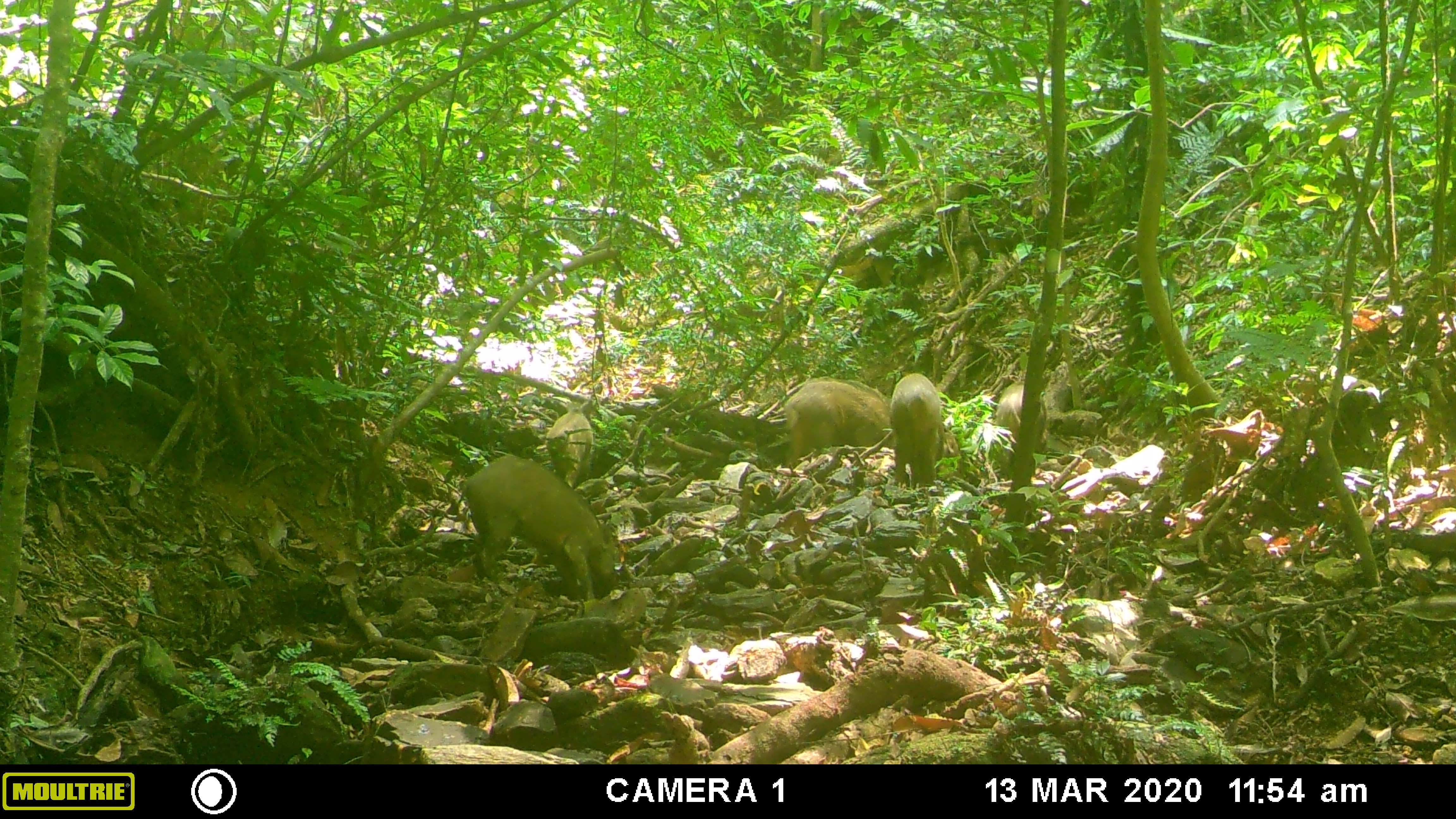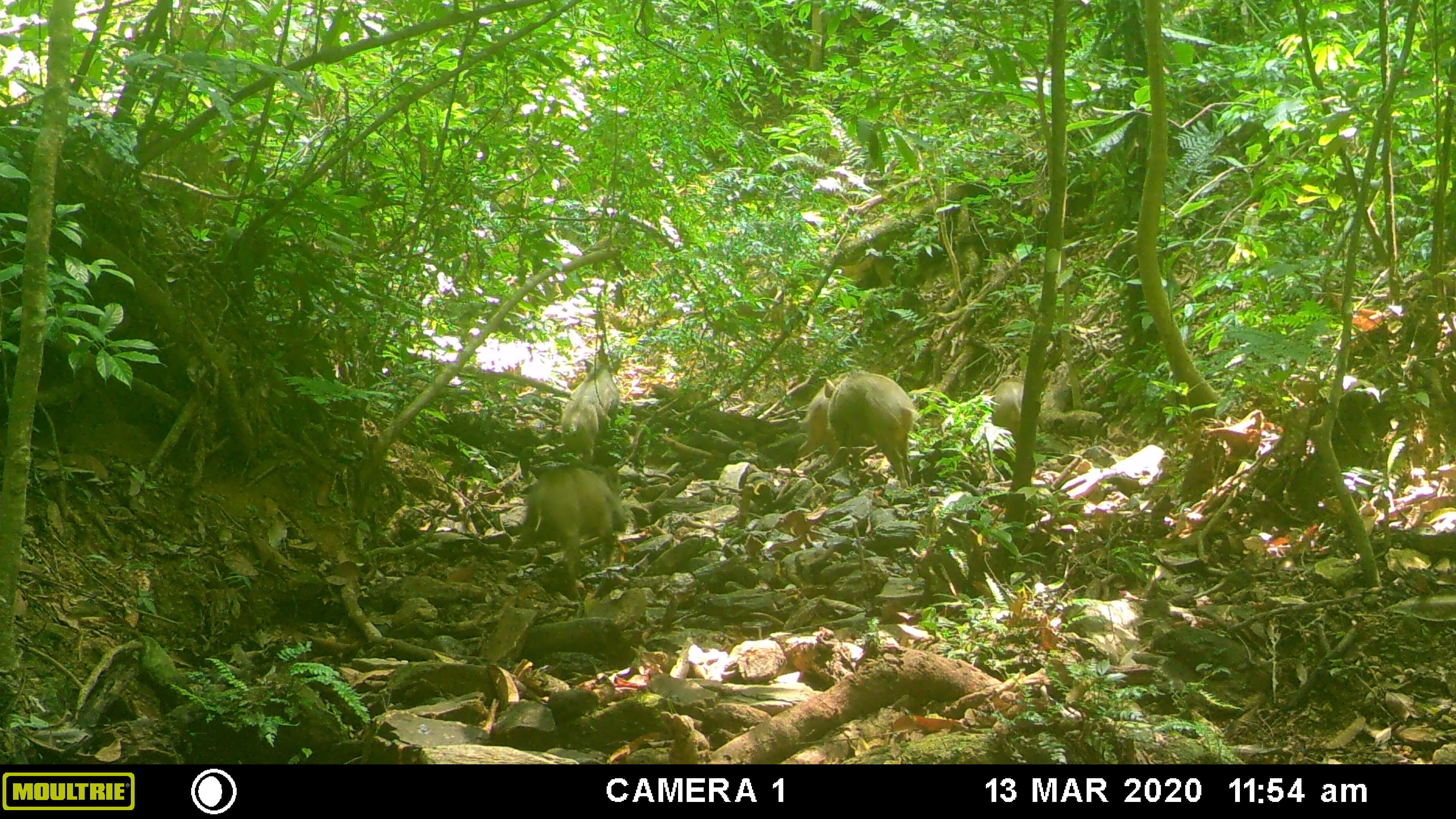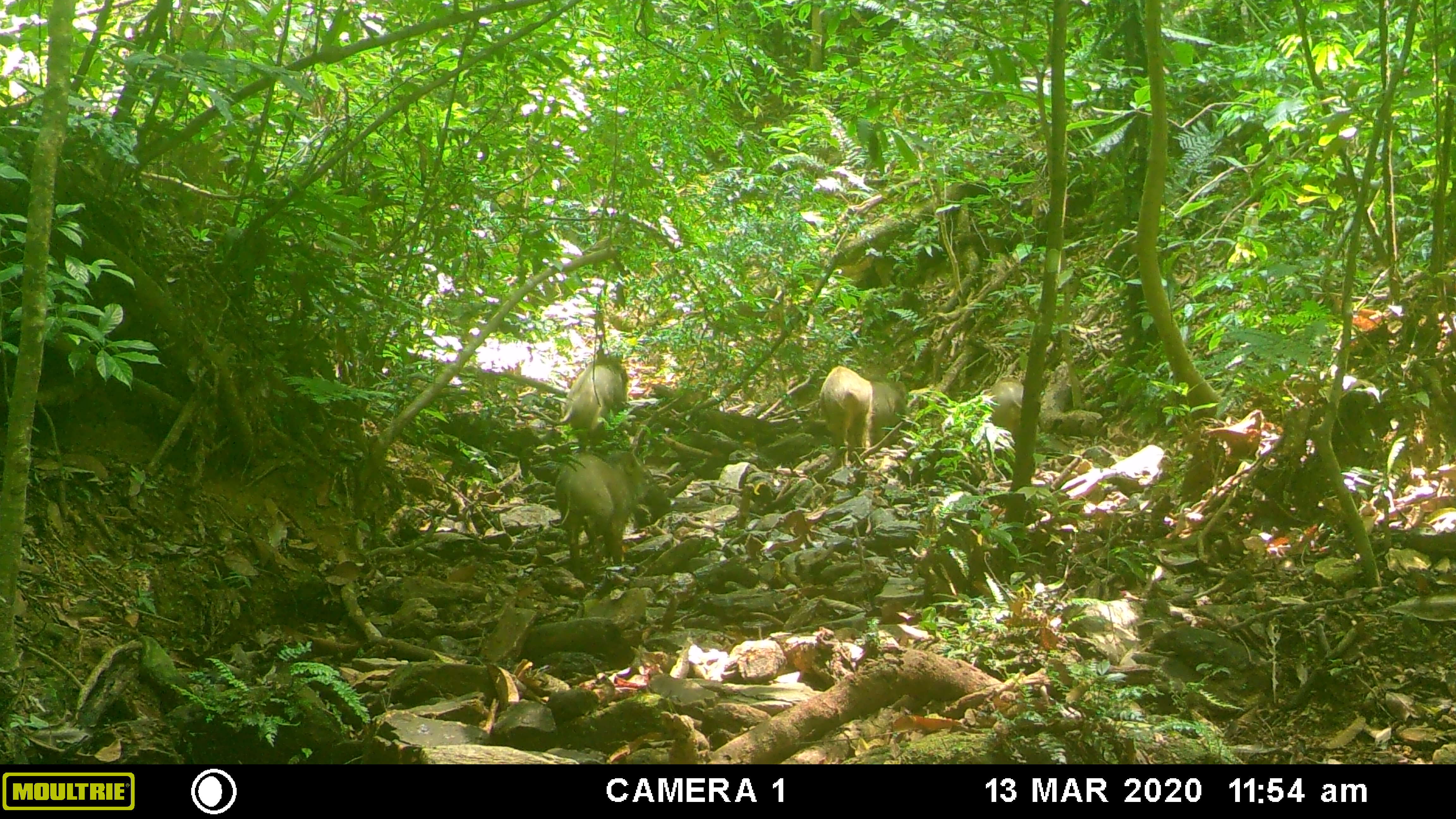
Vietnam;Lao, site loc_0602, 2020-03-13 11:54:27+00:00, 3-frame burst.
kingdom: Animalia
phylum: Chordata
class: Mammalia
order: Artiodactyla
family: Suidae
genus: Sus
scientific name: Sus scrofa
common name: eurasian wild pig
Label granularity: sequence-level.